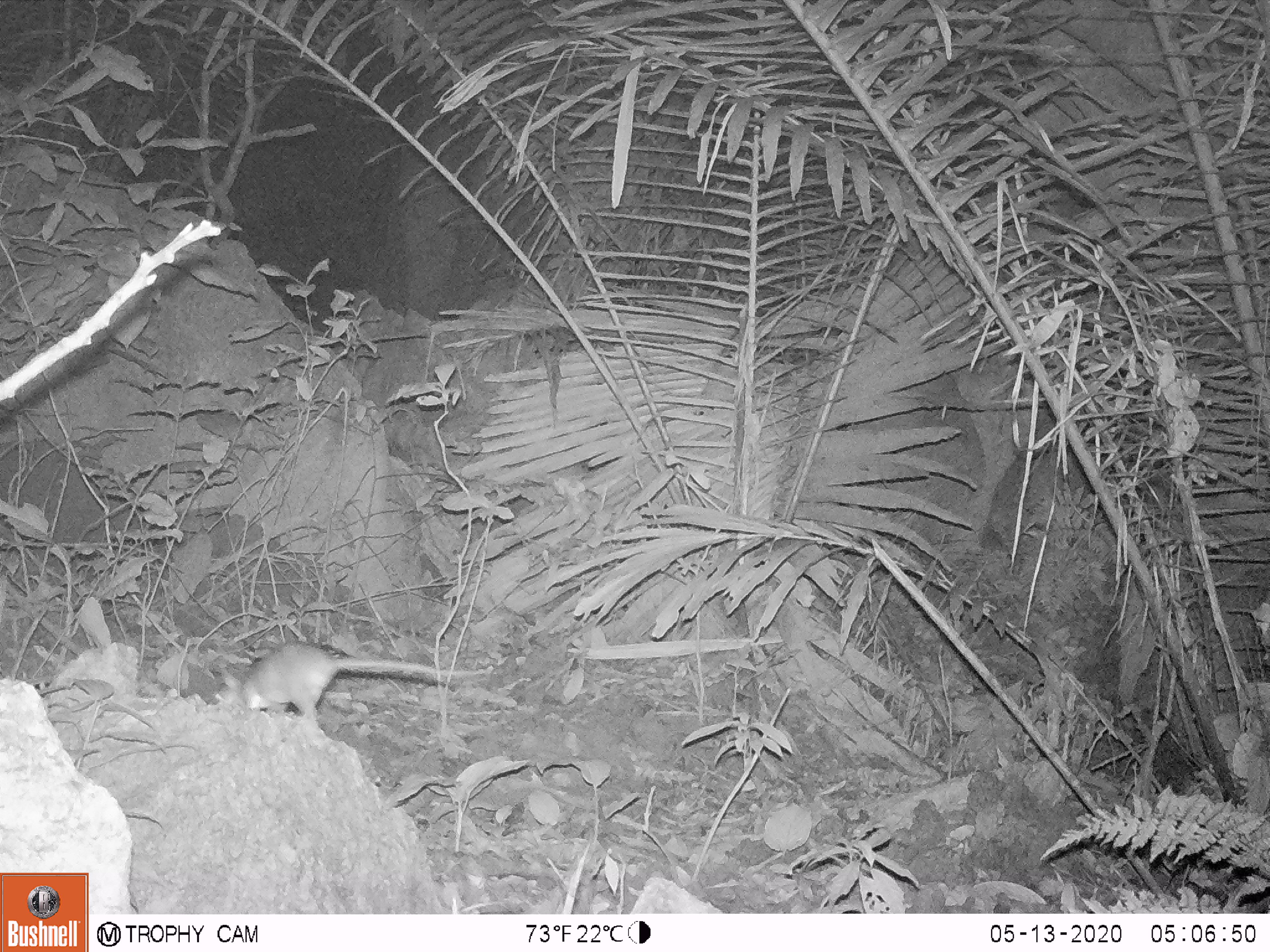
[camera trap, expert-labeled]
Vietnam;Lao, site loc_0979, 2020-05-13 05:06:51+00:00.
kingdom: Animalia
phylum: Chordata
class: Mammalia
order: Rodentia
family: Muridae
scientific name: Muridae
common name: old-world mice and rats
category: unidentified murid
Unidentified murid (old-world mice and rats) (Muridae). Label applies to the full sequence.